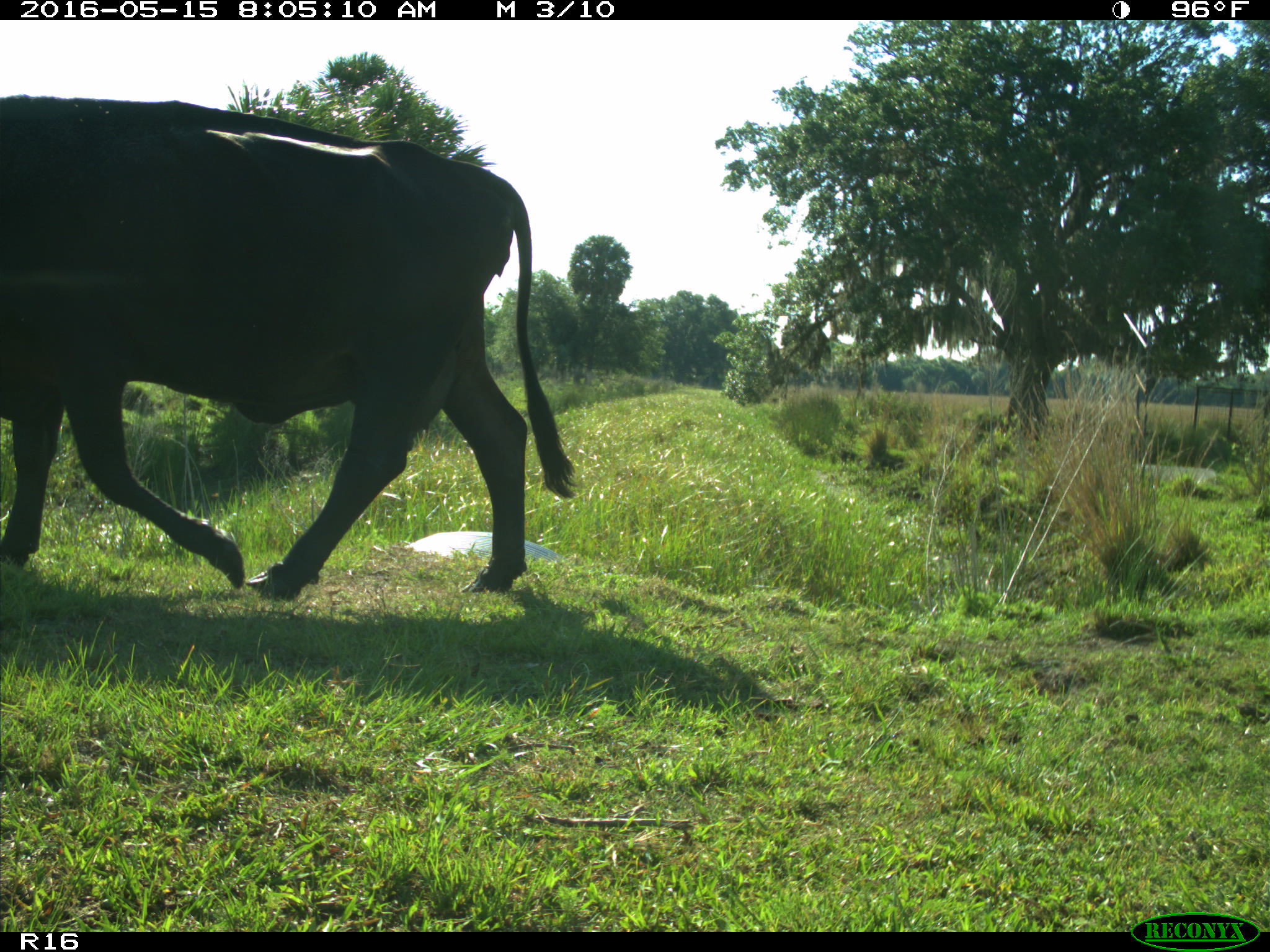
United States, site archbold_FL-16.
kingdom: Animalia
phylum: Chordata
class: Mammalia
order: Artiodactyla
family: Bovidae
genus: Bos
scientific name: Bos taurus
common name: domestic cow